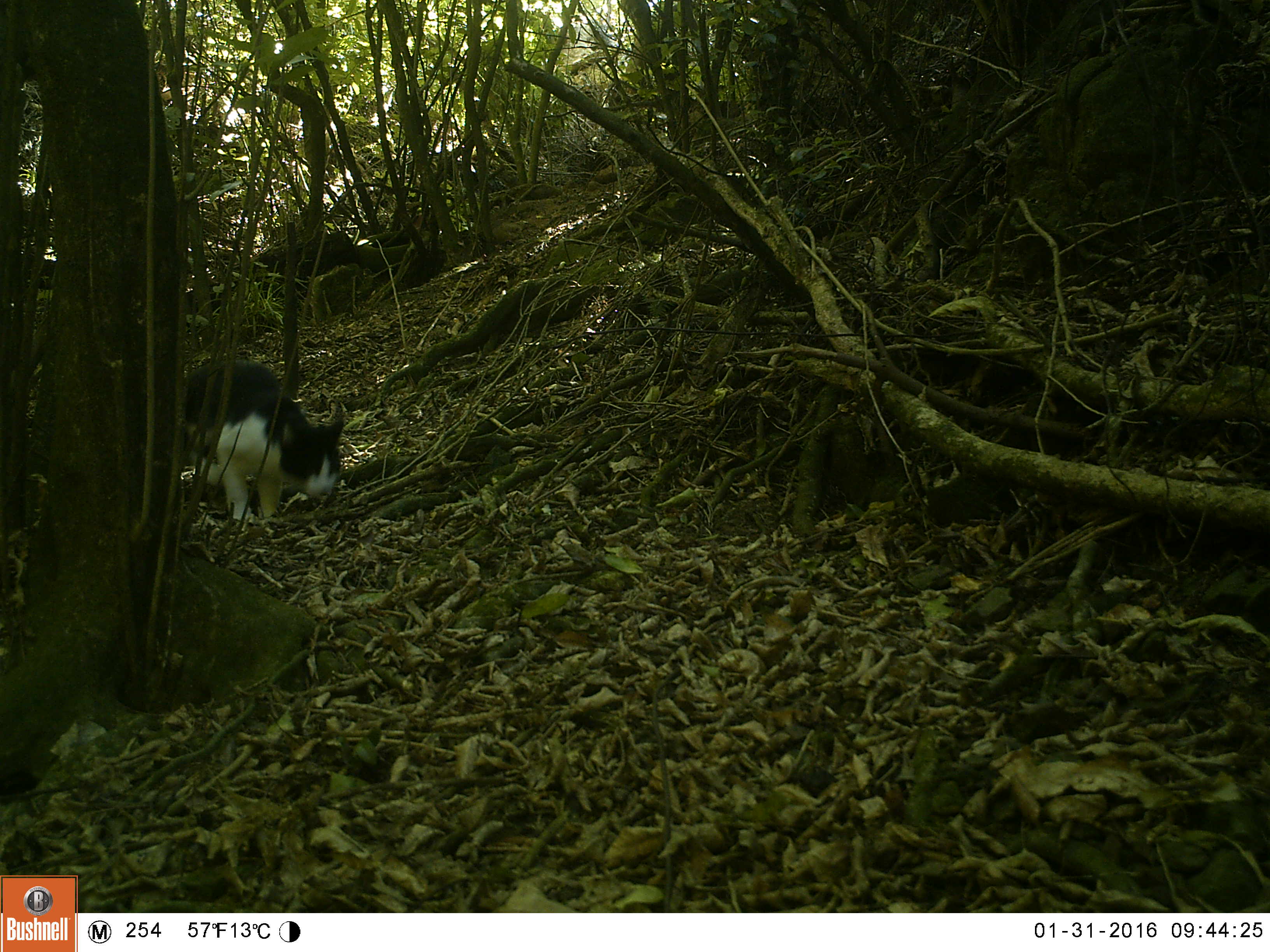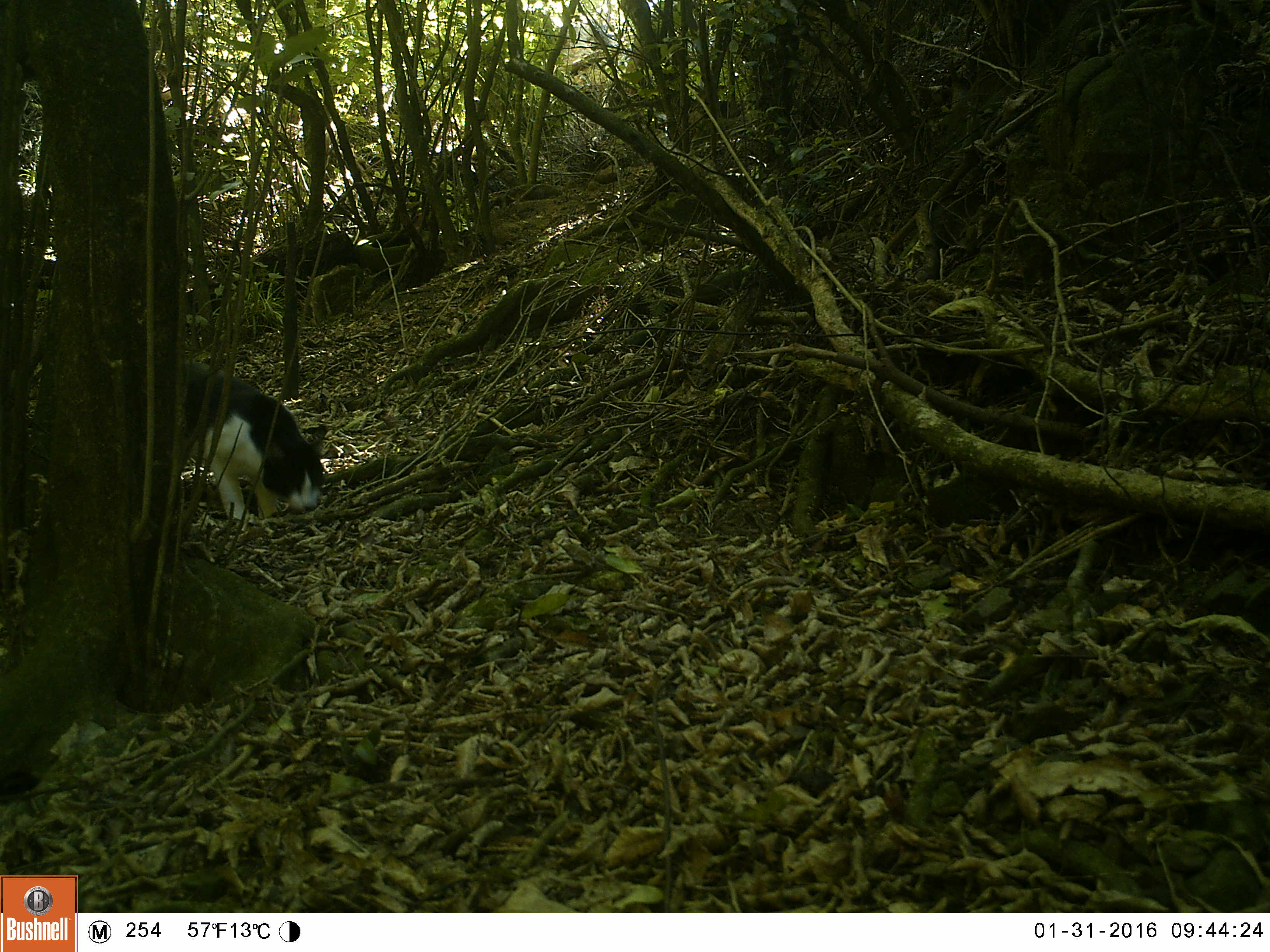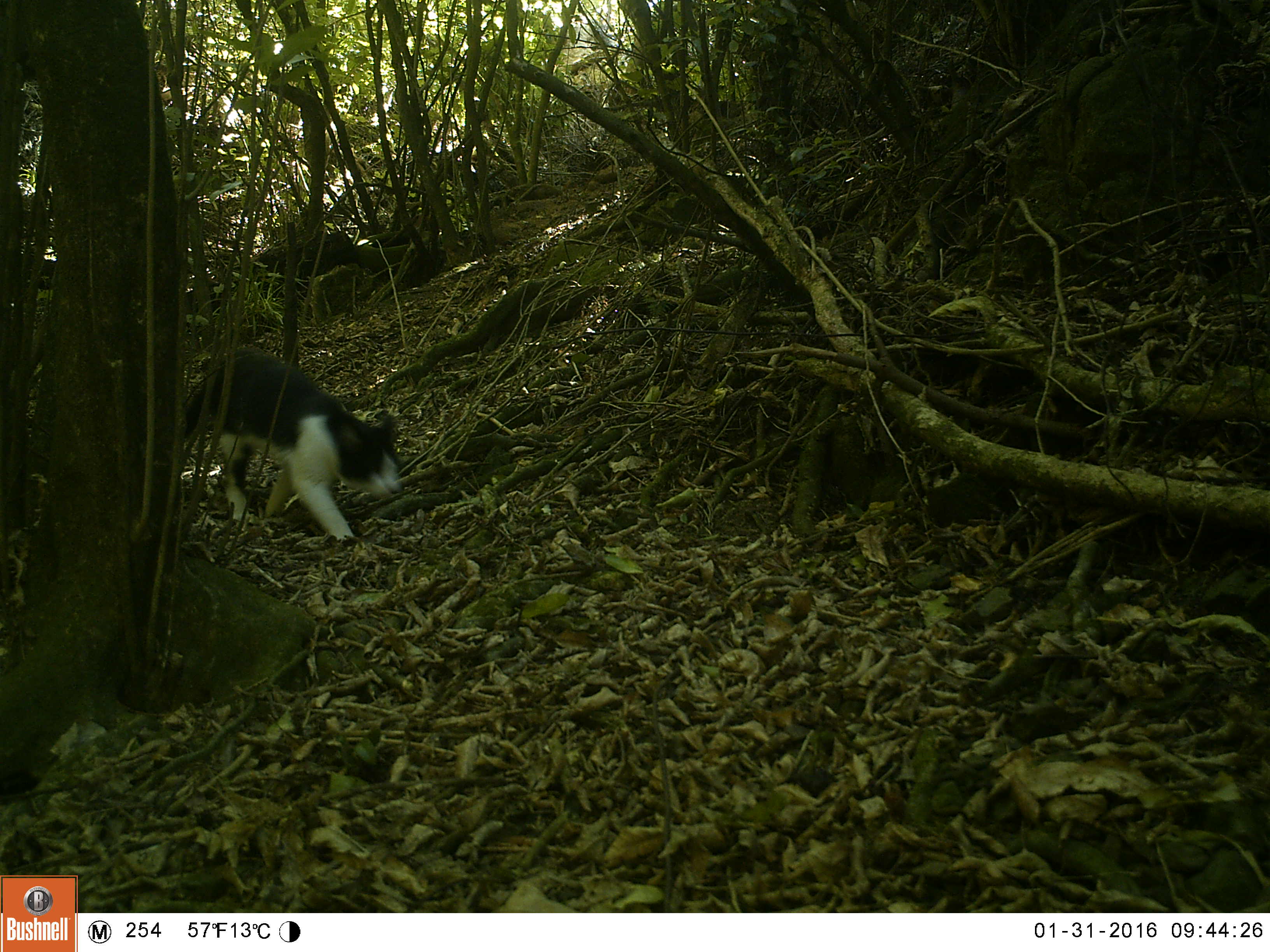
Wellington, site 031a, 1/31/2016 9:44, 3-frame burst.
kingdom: Animalia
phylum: Chordata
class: Mammalia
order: Carnivora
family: Felidae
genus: Felis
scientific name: Felis catus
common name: cat